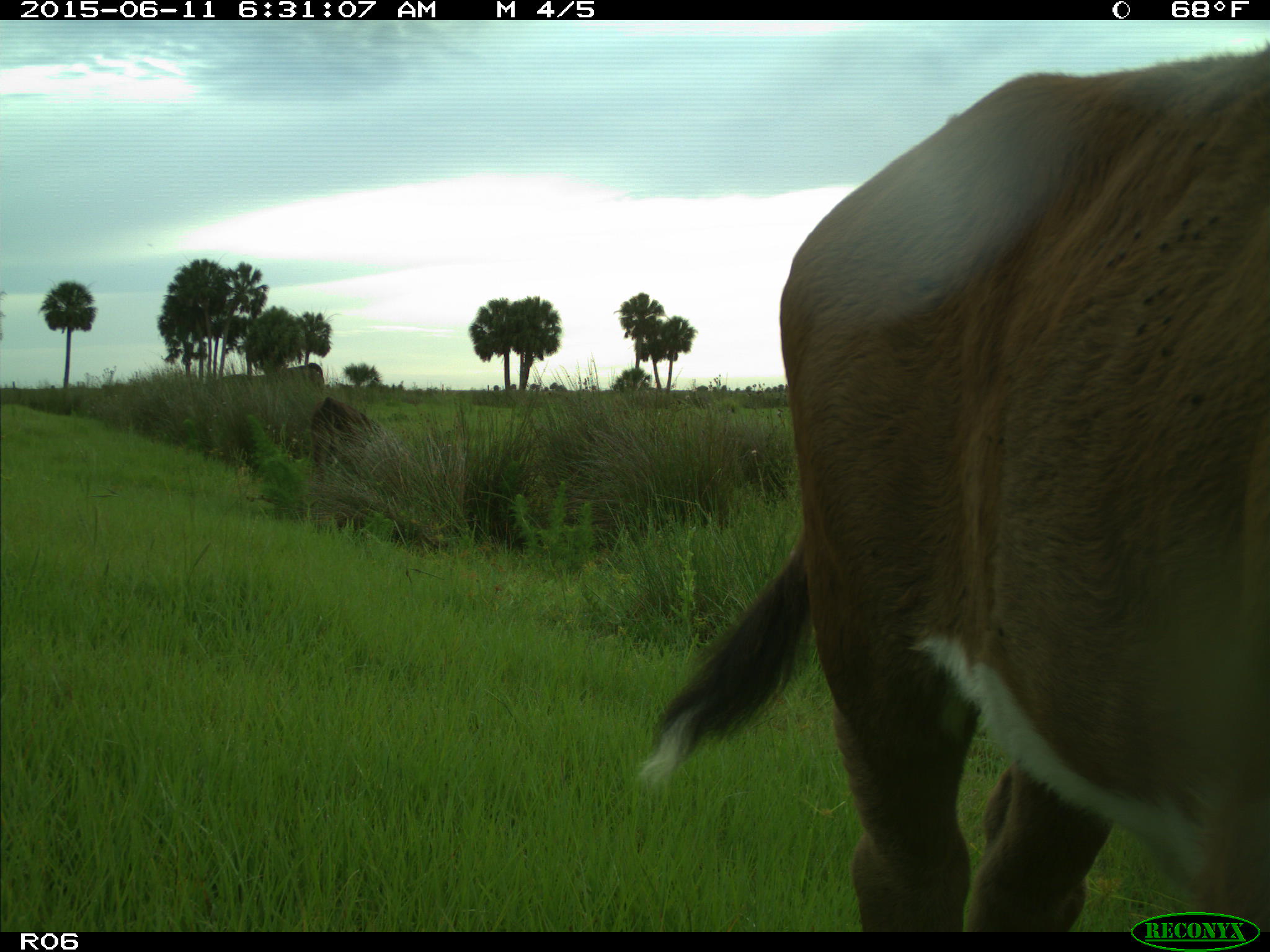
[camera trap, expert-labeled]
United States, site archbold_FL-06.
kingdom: Animalia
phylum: Chordata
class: Mammalia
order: Artiodactyla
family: Bovidae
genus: Bos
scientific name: Bos taurus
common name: domestic cow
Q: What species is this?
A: Bos taurus (domestic cow).